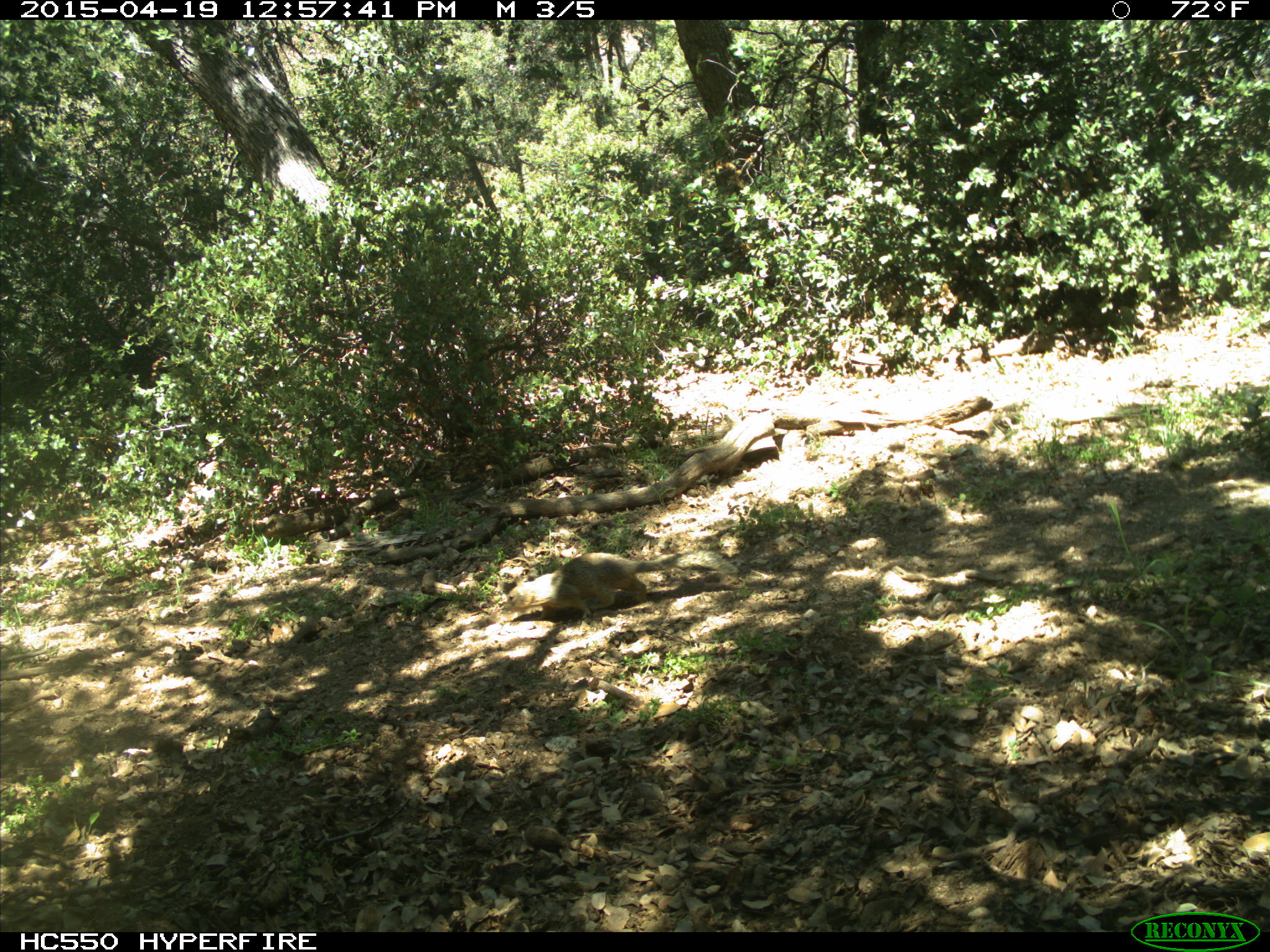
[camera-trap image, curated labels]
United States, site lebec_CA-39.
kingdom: Animalia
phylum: Chordata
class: Mammalia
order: Rodentia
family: Sciuridae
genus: Otospermophilus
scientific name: Otospermophilus beecheyi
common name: california ground squirrel